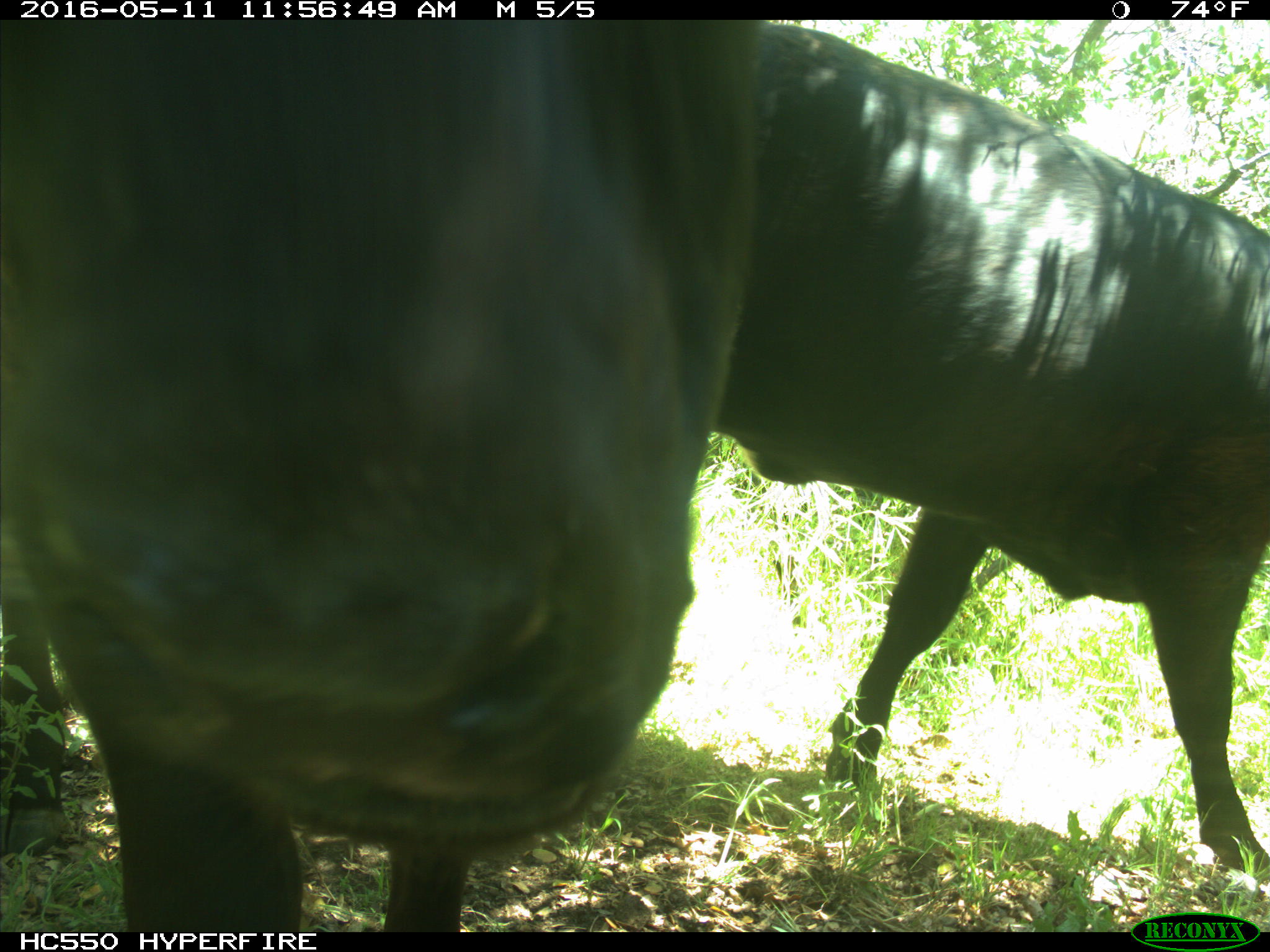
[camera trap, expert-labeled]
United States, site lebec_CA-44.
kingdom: Animalia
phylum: Chordata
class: Mammalia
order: Artiodactyla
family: Bovidae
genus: Bos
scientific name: Bos taurus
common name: domestic cow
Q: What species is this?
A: Bos taurus (domestic cow).